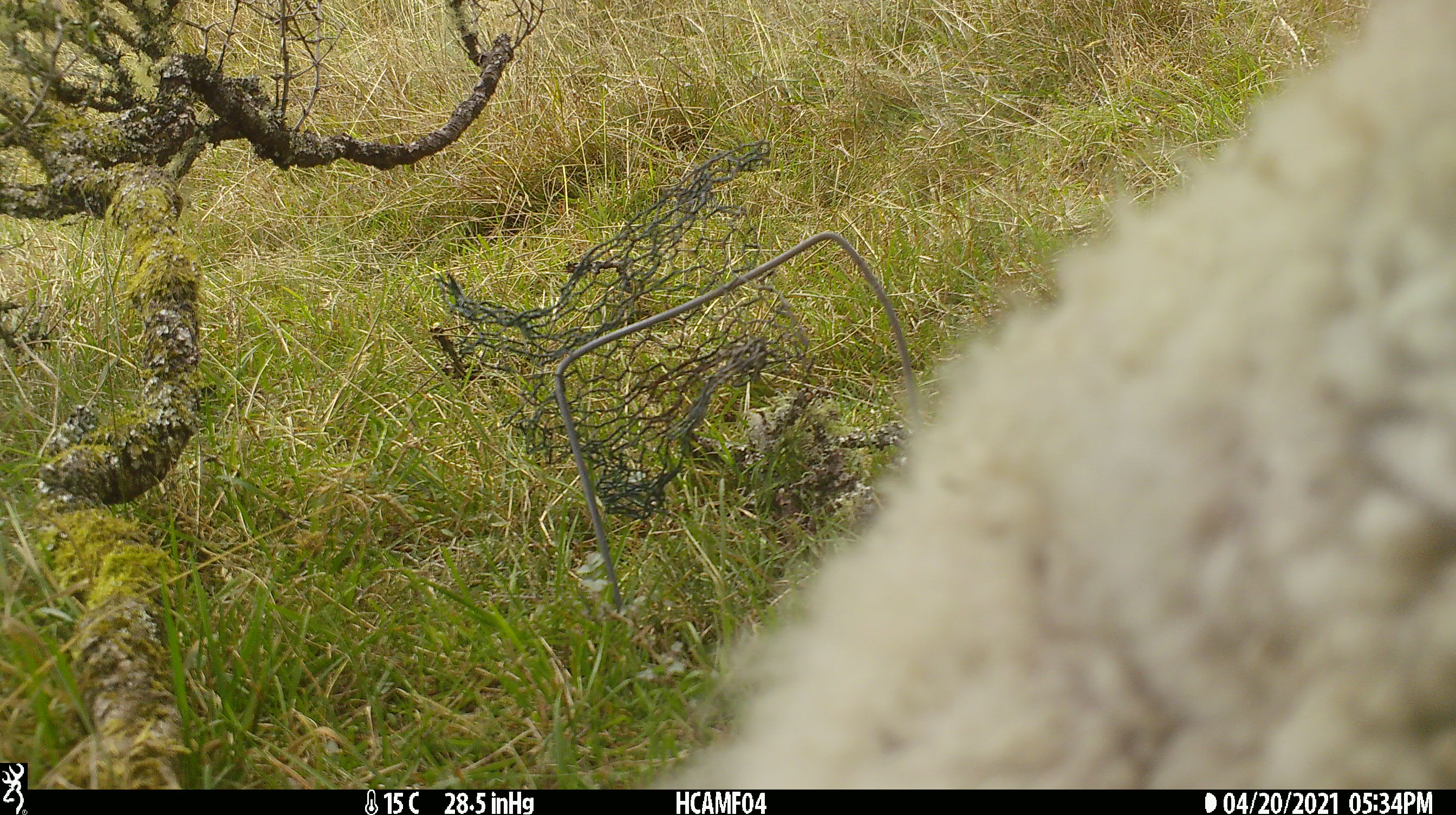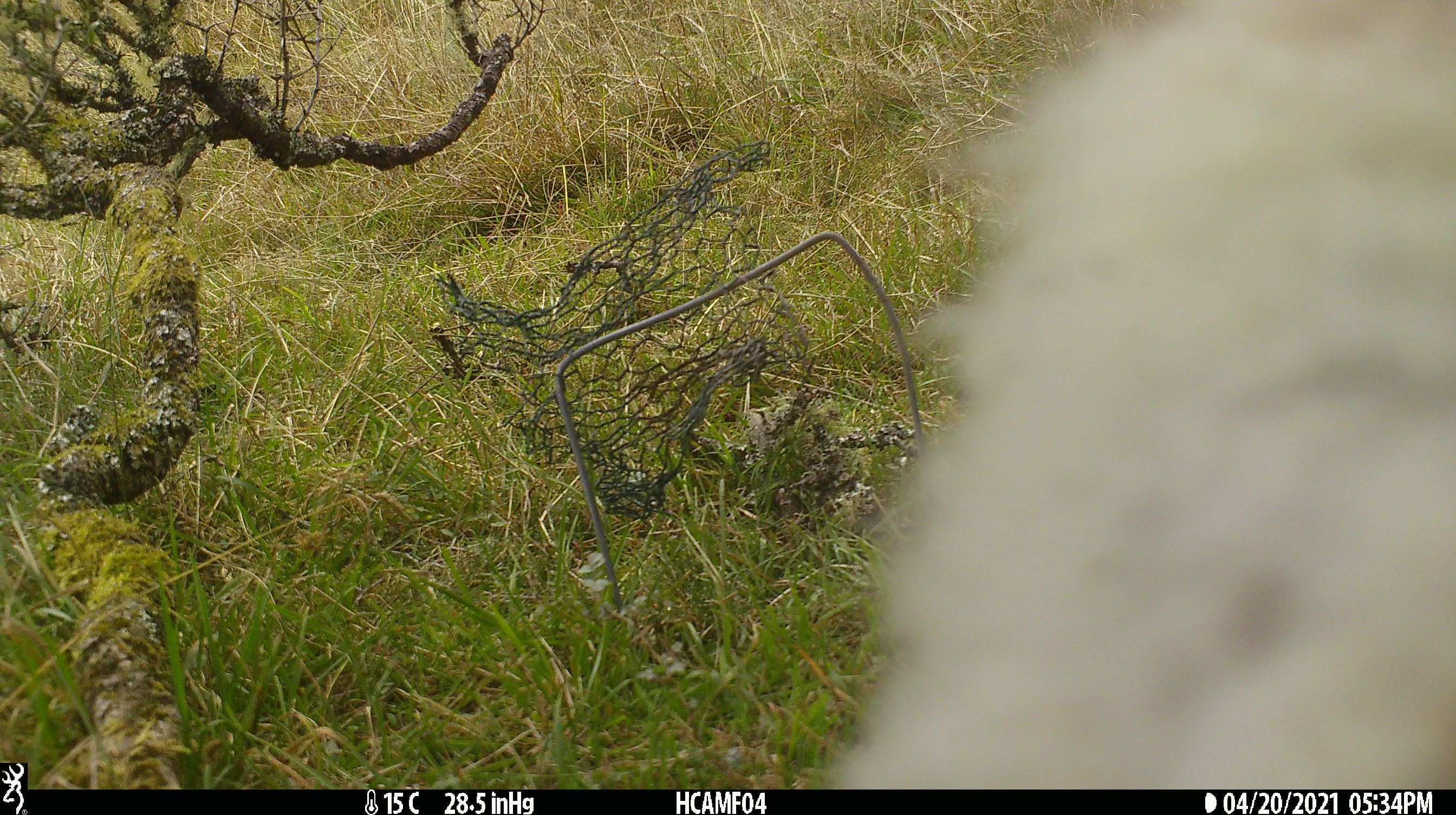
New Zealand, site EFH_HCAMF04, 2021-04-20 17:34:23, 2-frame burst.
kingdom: Animalia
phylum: Chordata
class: Mammalia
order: Artiodactyla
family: Bovidae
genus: Ovis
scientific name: Ovis aries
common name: domestic sheep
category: sheep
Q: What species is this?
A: Sheep (domestic sheep) (Ovis aries).